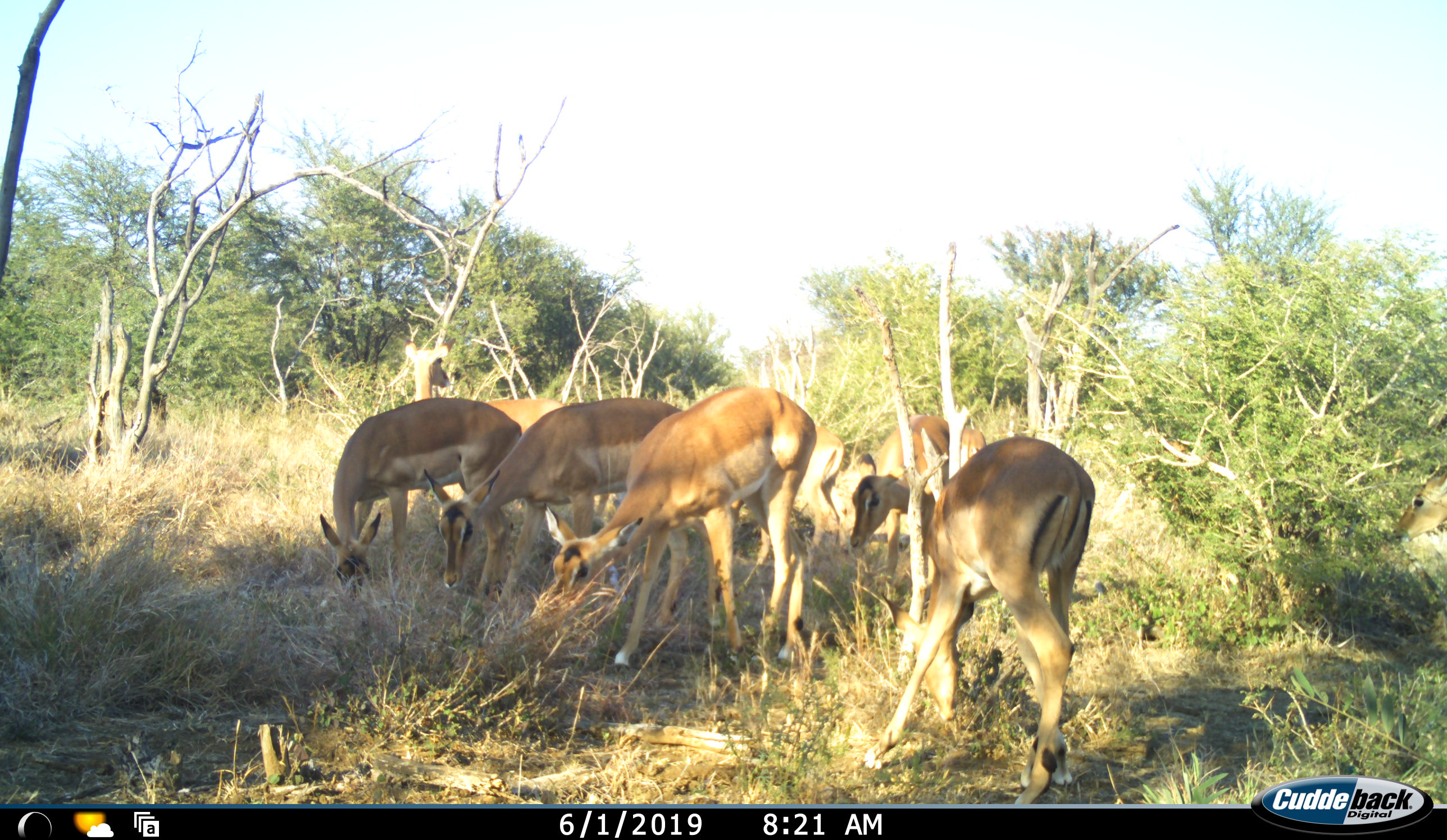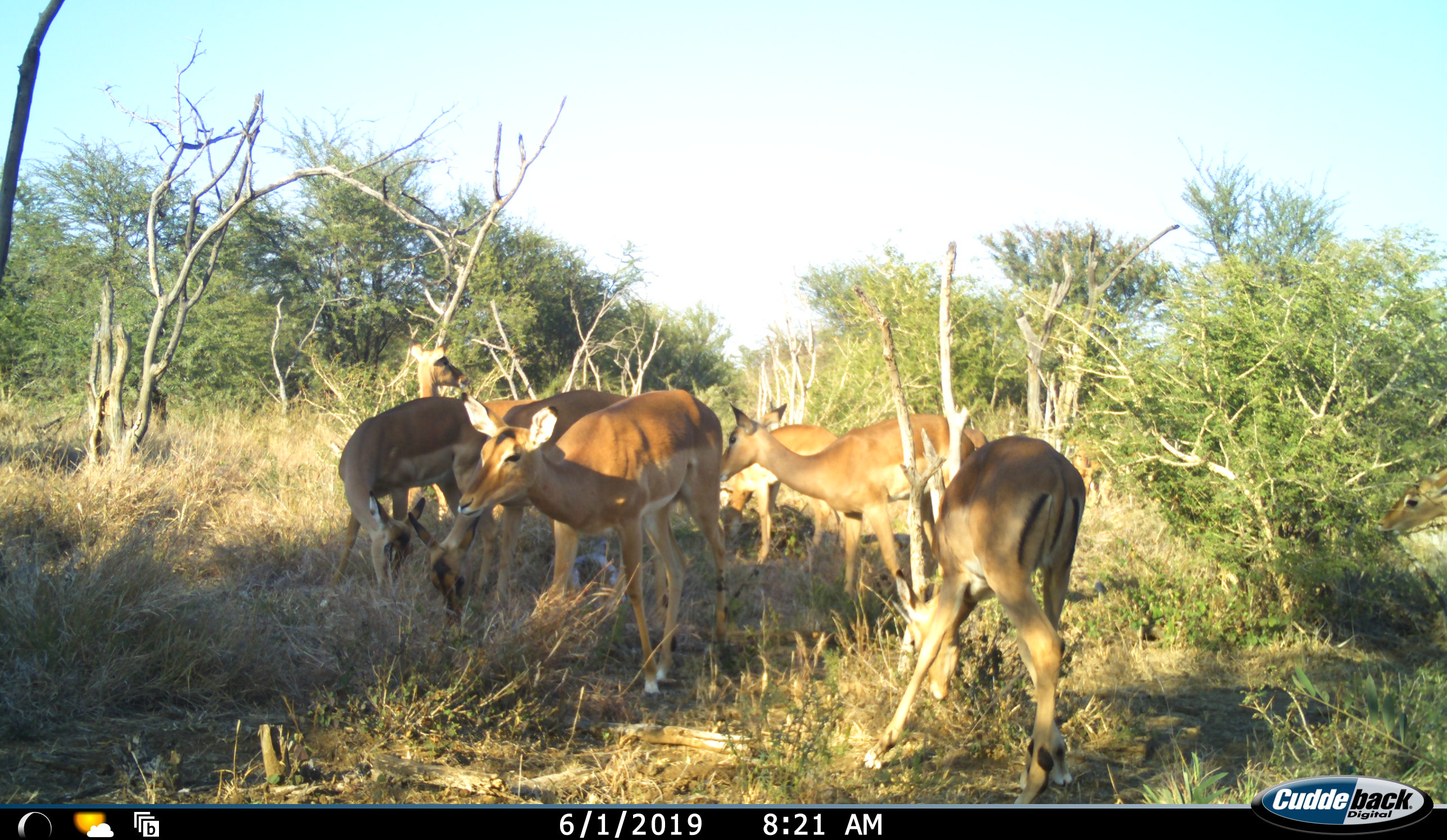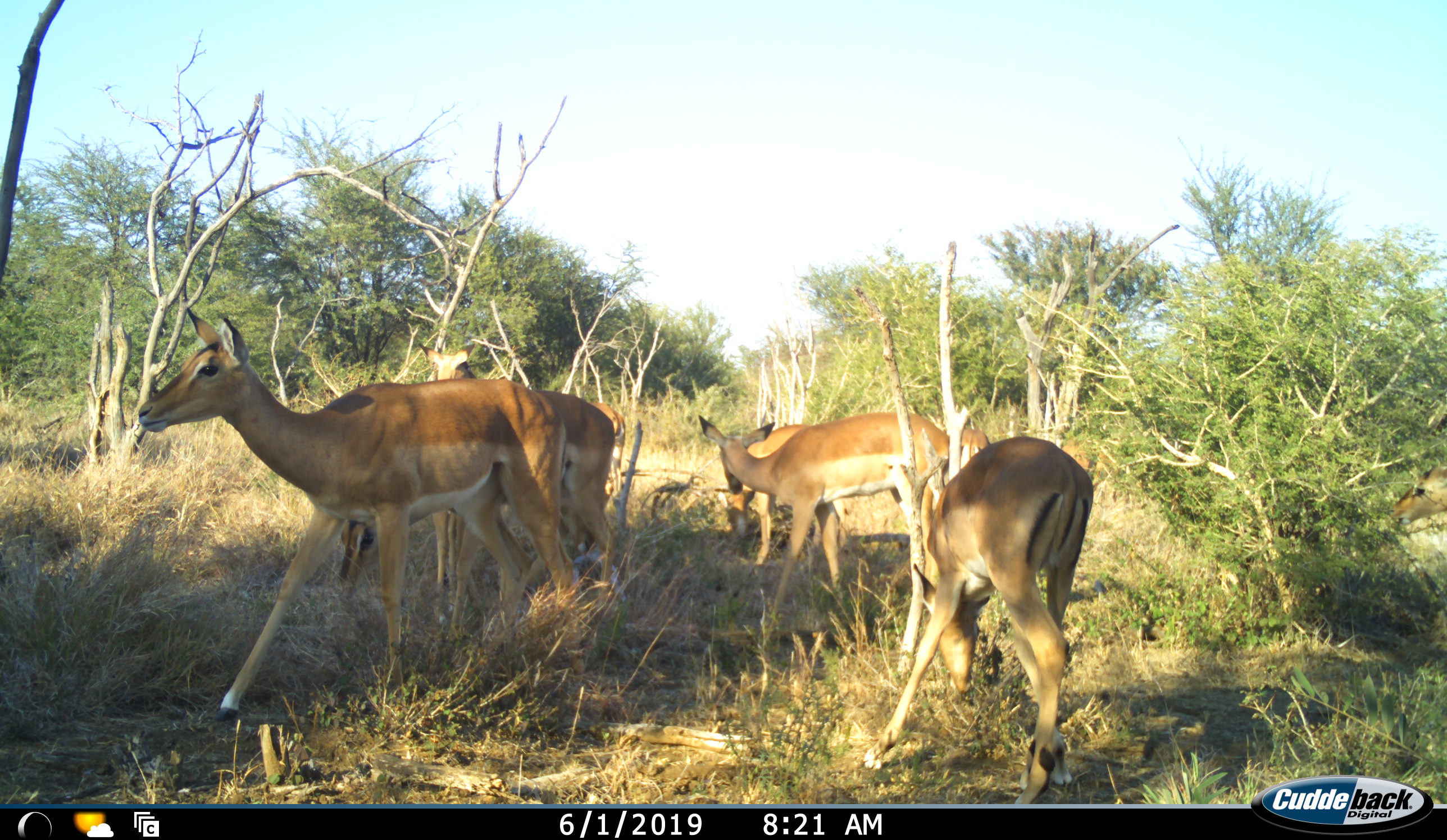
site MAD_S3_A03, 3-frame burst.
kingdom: Animalia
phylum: Chordata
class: Mammalia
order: Artiodactyla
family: Bovidae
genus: Aepyceros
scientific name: Aepyceros melampus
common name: impala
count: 10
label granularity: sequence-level